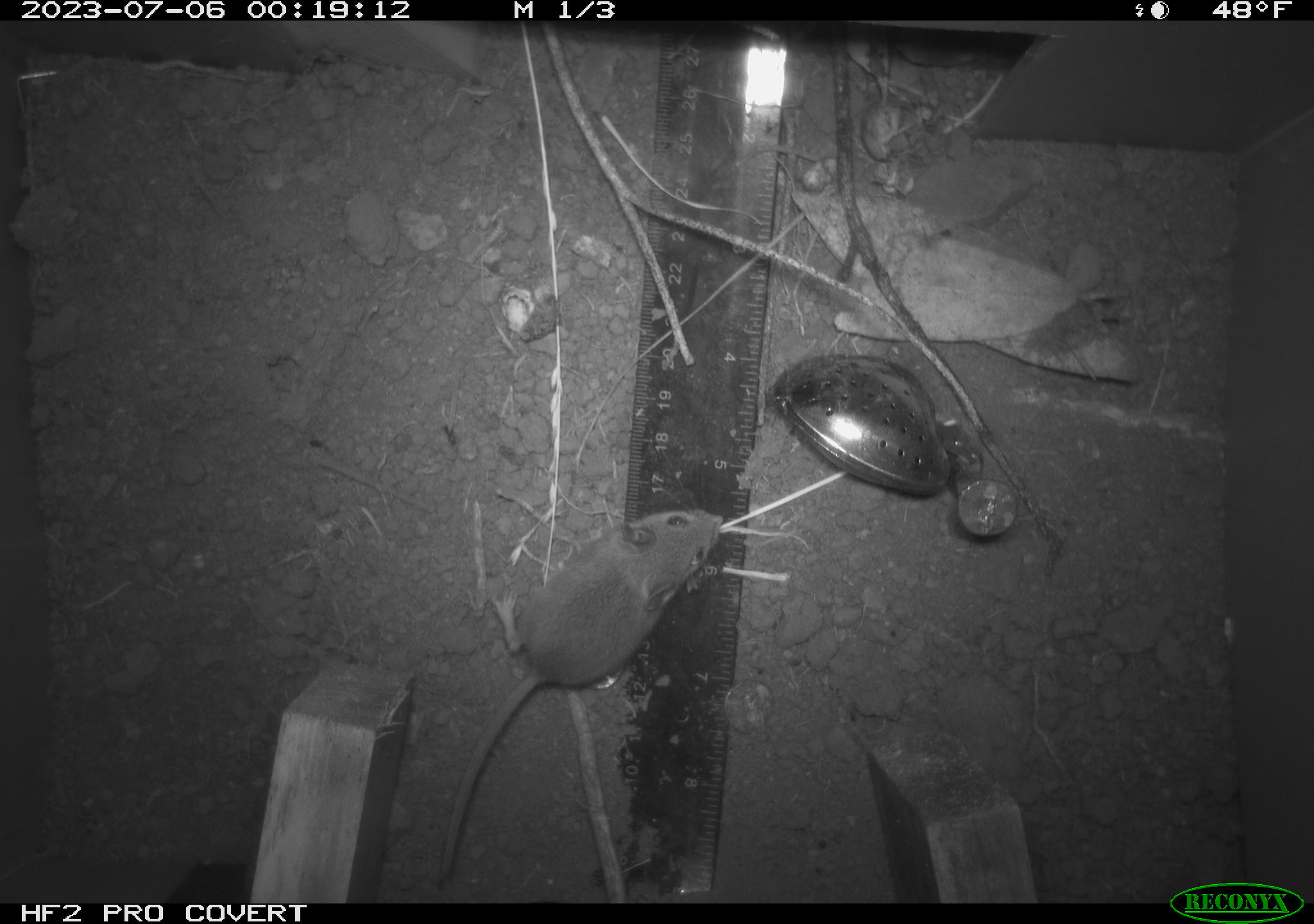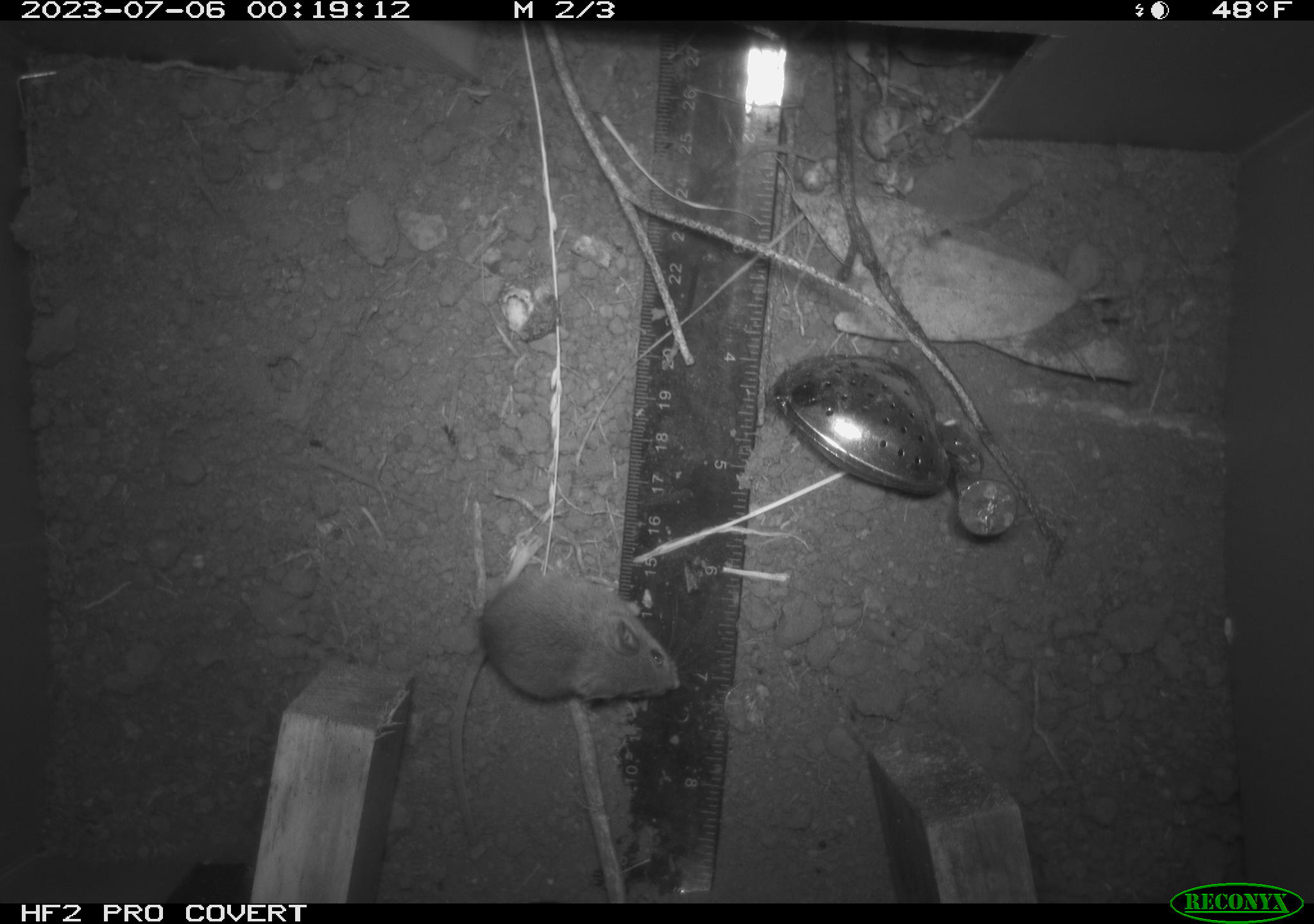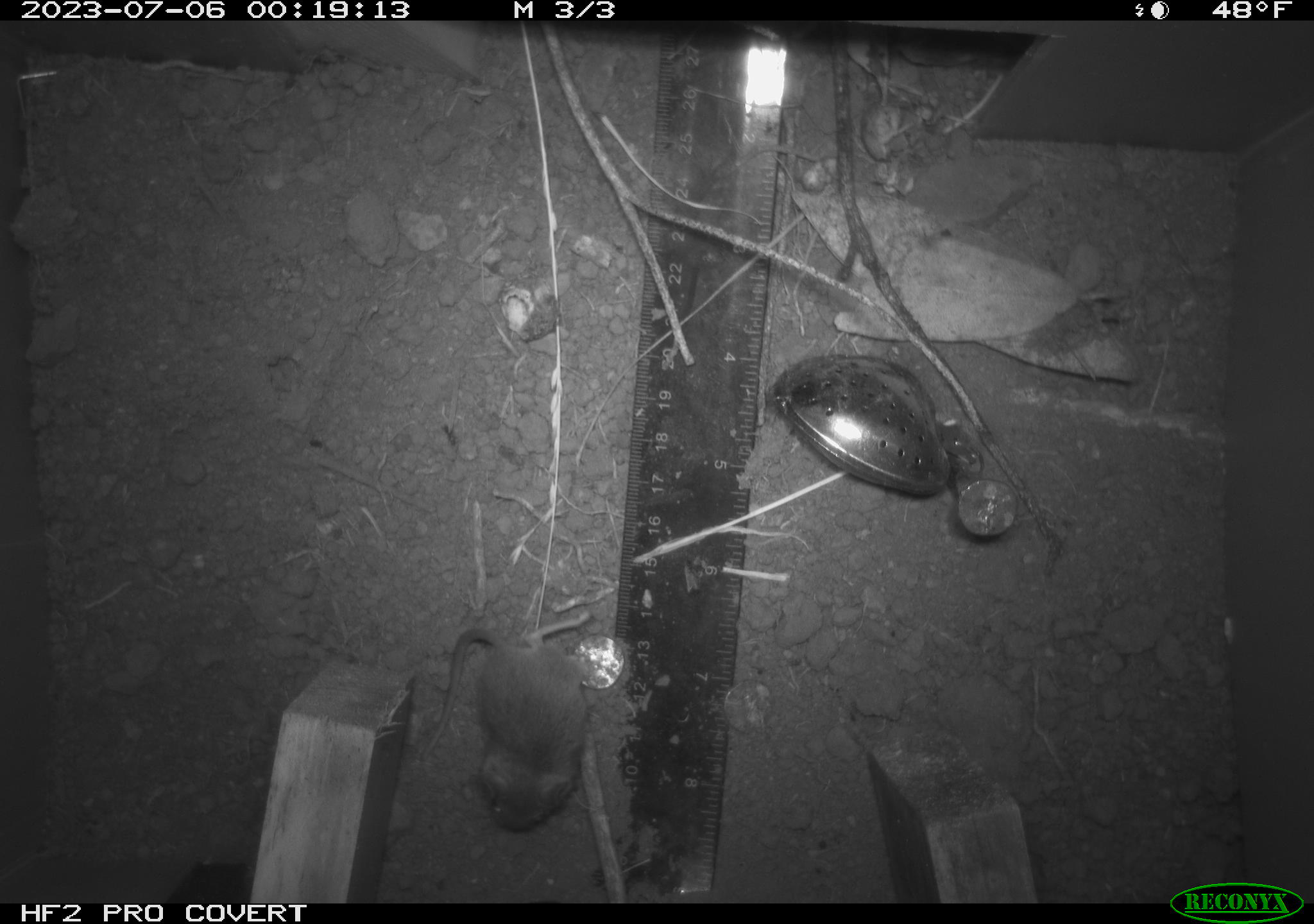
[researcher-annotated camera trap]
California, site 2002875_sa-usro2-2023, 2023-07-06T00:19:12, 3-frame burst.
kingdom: Animalia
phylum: Chordata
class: Mammalia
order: Rodentia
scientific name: Rodentia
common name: mouse species